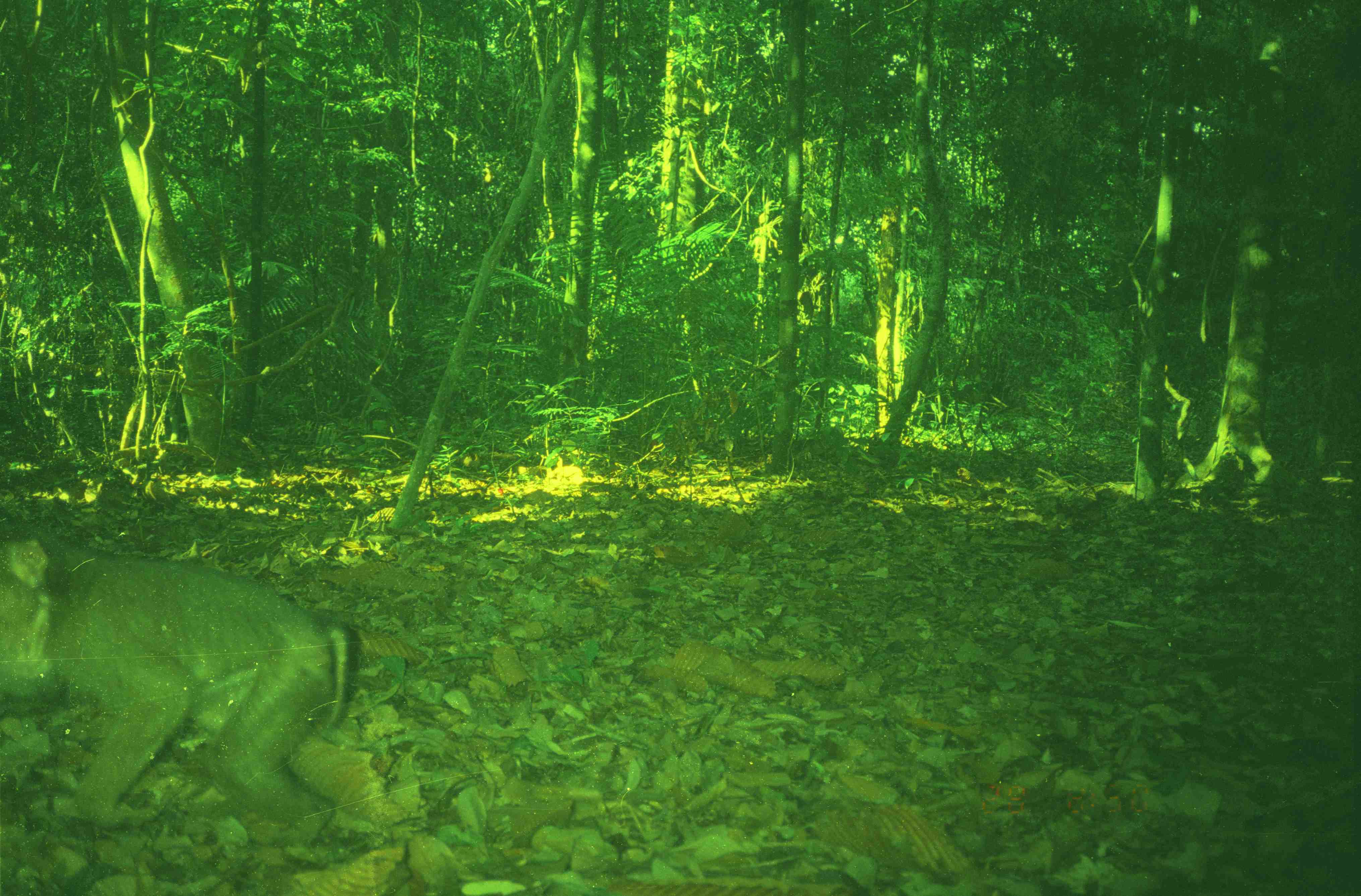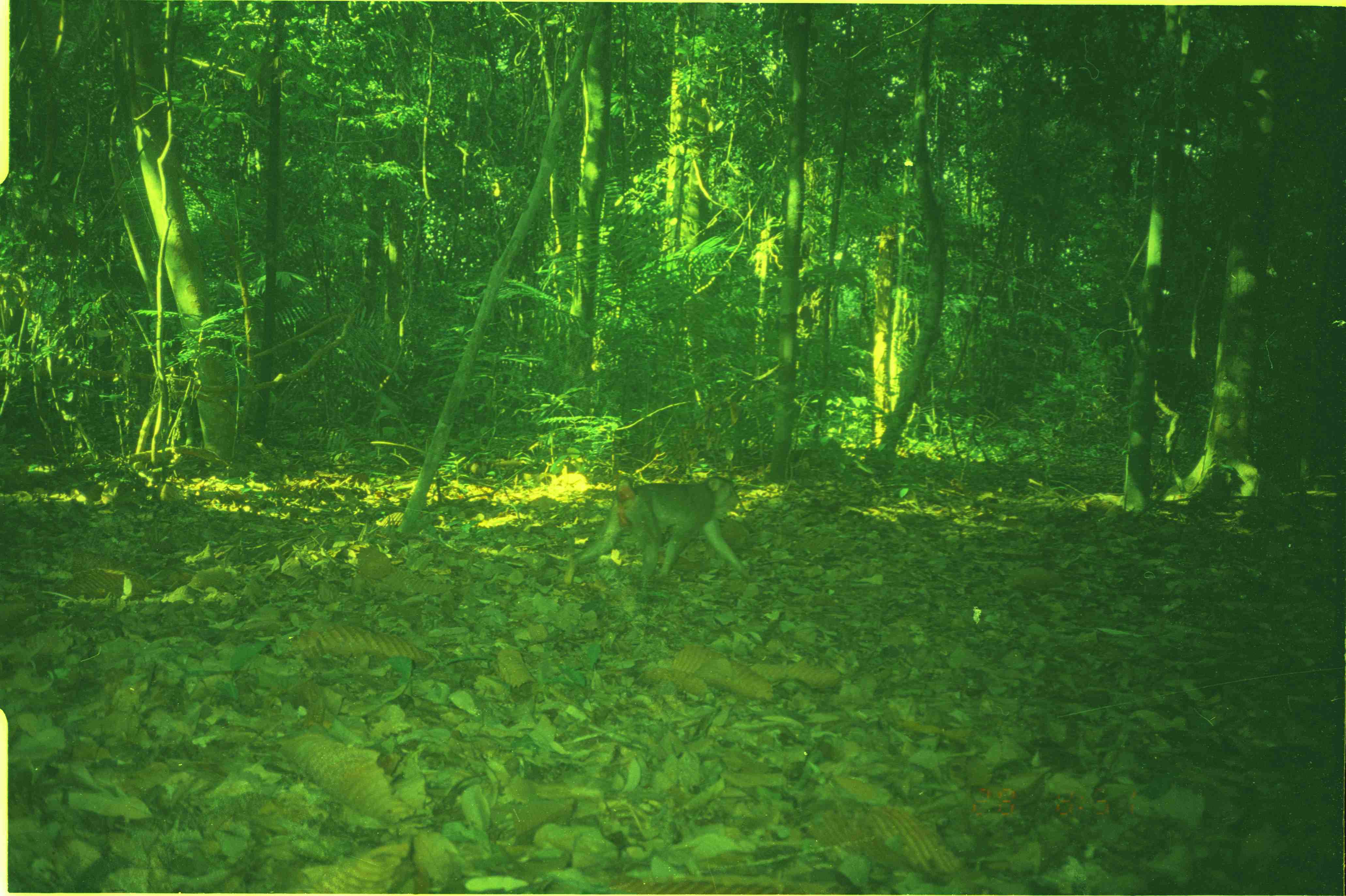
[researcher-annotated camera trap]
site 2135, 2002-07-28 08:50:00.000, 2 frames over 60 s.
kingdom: Animalia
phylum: Chordata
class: Mammalia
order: Primates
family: Cercopithecidae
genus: Macaca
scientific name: Macaca nemestrina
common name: southern pig-tailed macaque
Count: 1.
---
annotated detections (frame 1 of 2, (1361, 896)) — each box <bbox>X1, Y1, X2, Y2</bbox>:
macaca nemestrina: <bbox>0, 515, 353, 842</bbox>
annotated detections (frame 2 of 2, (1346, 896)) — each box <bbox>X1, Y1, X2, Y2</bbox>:
macaca nemestrina: <bbox>562, 474, 753, 585</bbox>